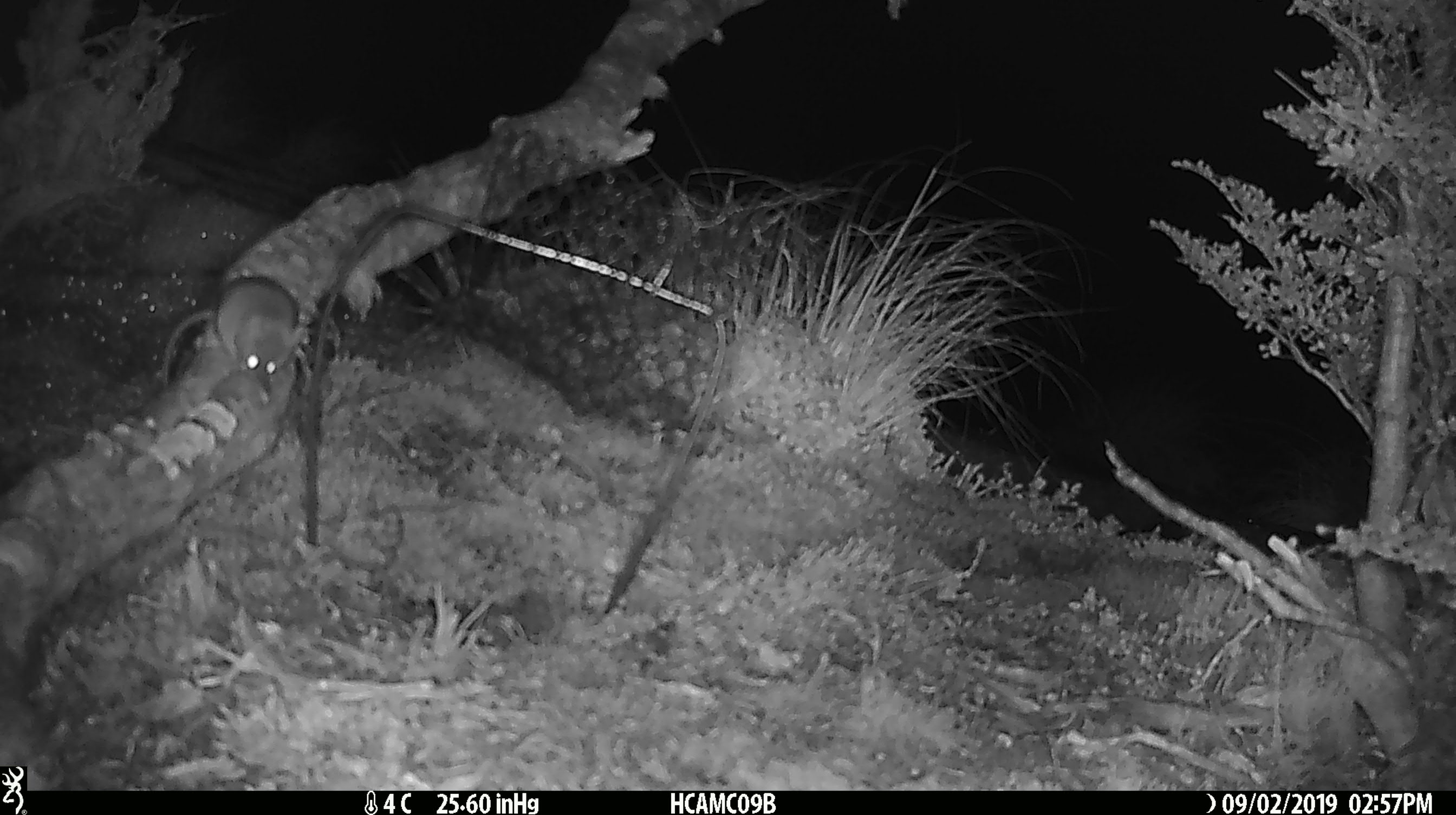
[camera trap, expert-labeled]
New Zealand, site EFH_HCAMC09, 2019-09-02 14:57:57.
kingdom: Animalia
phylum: Chordata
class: Mammalia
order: Rodentia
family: Muridae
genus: Mus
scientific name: Mus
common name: mouse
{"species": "mouse (Mus)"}